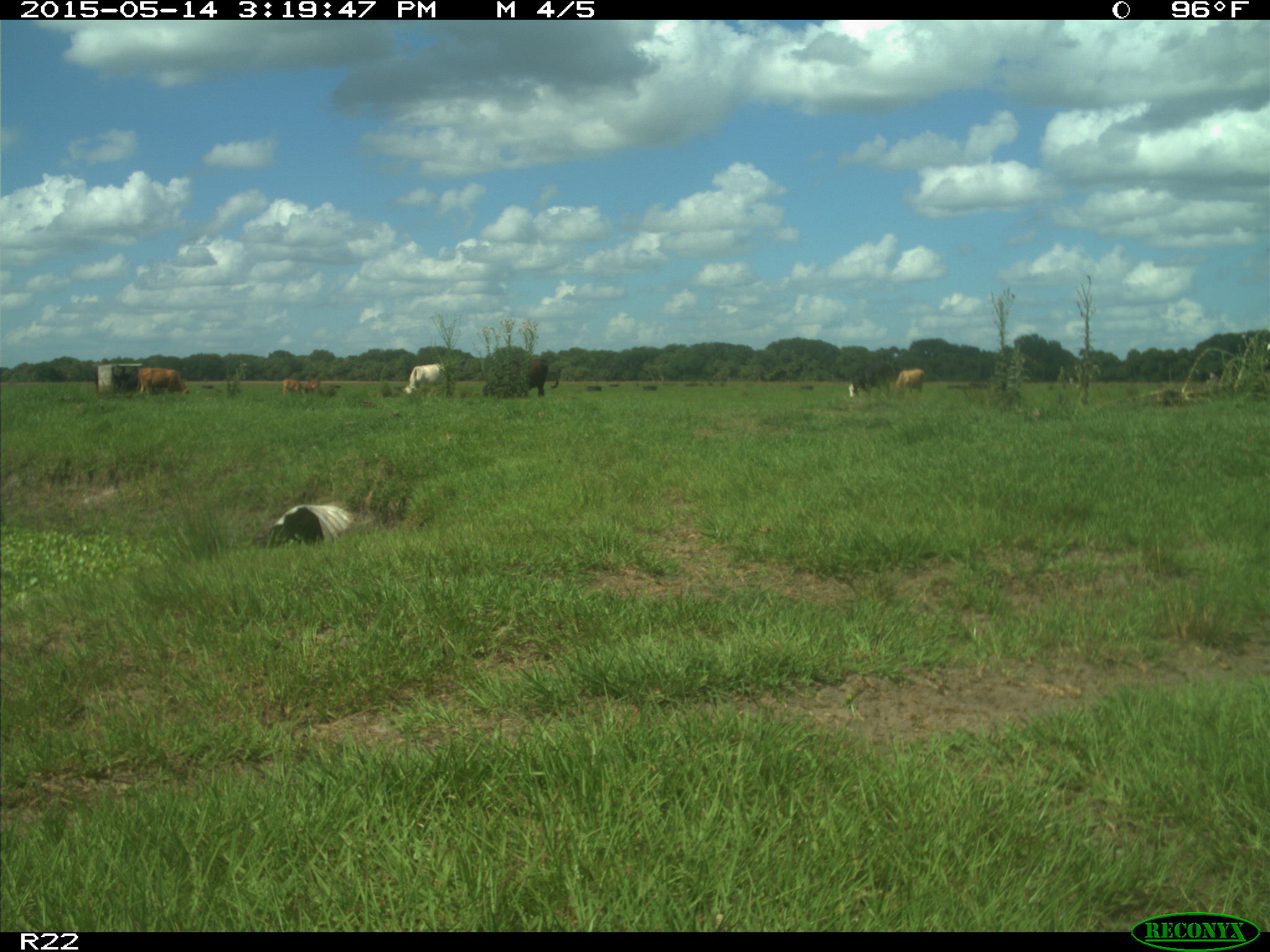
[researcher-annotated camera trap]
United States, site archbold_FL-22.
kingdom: Animalia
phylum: Chordata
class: Mammalia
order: Artiodactyla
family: Bovidae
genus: Bos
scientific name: Bos taurus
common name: domestic cow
Bos taurus (domestic cow).